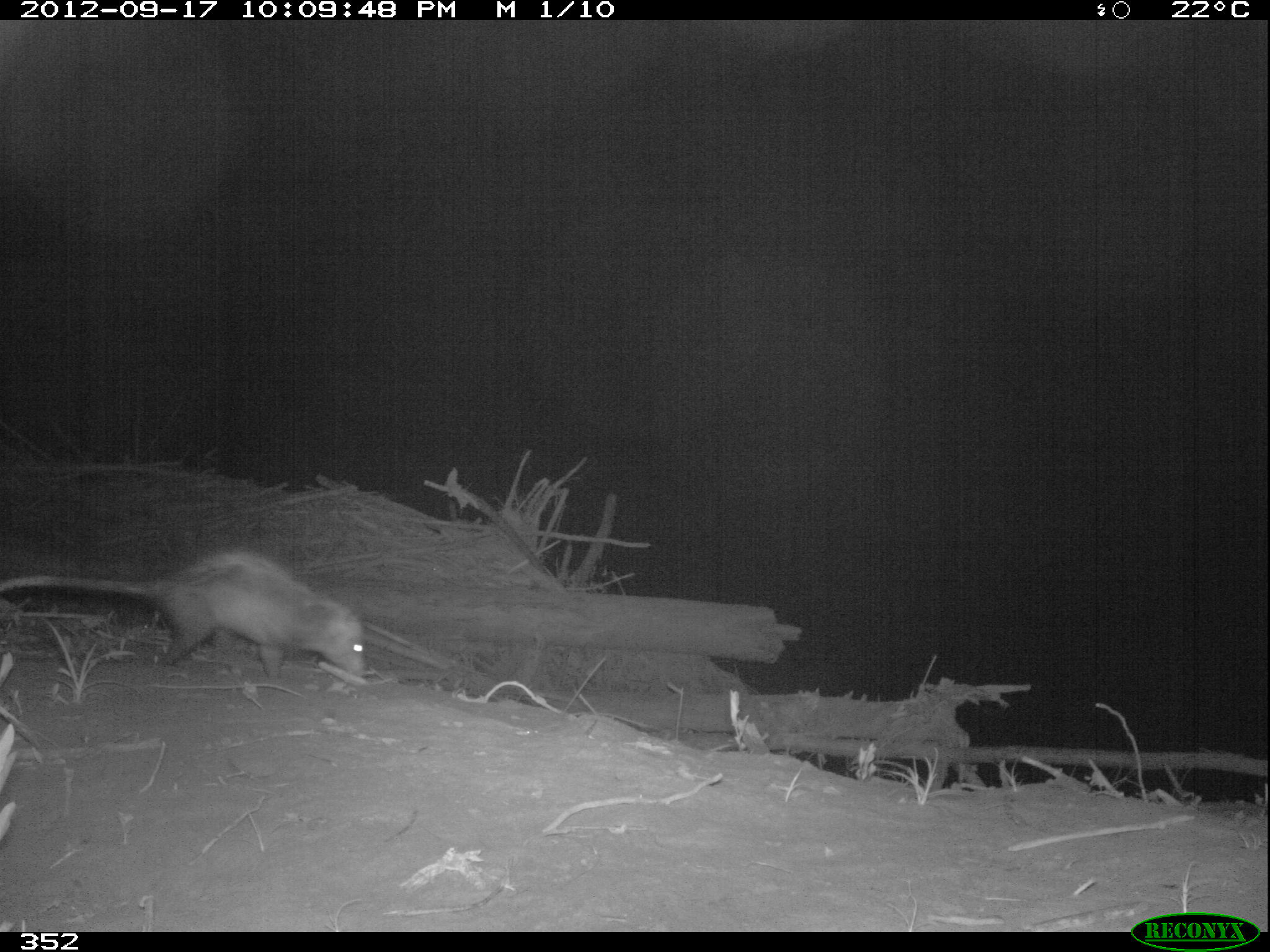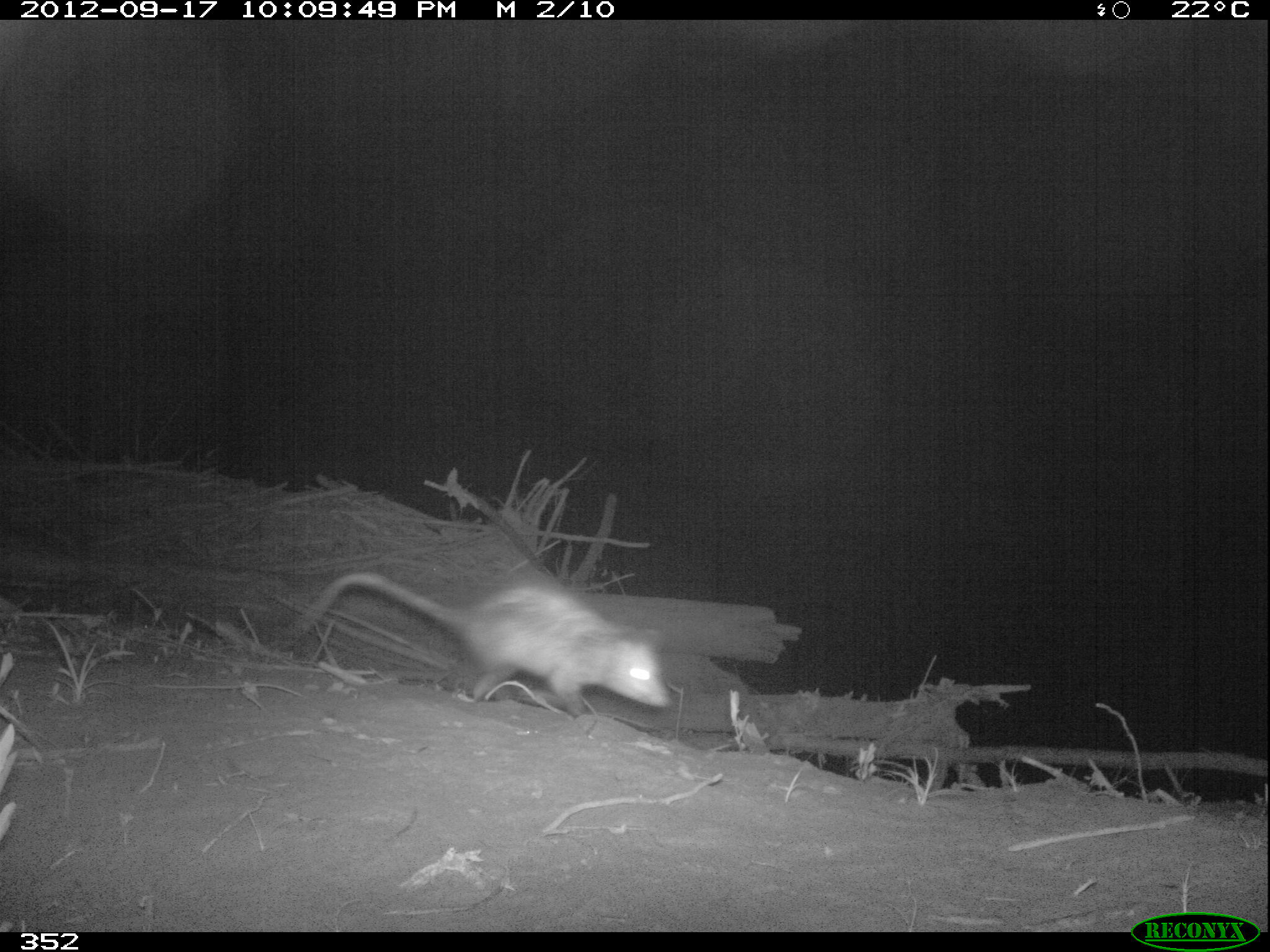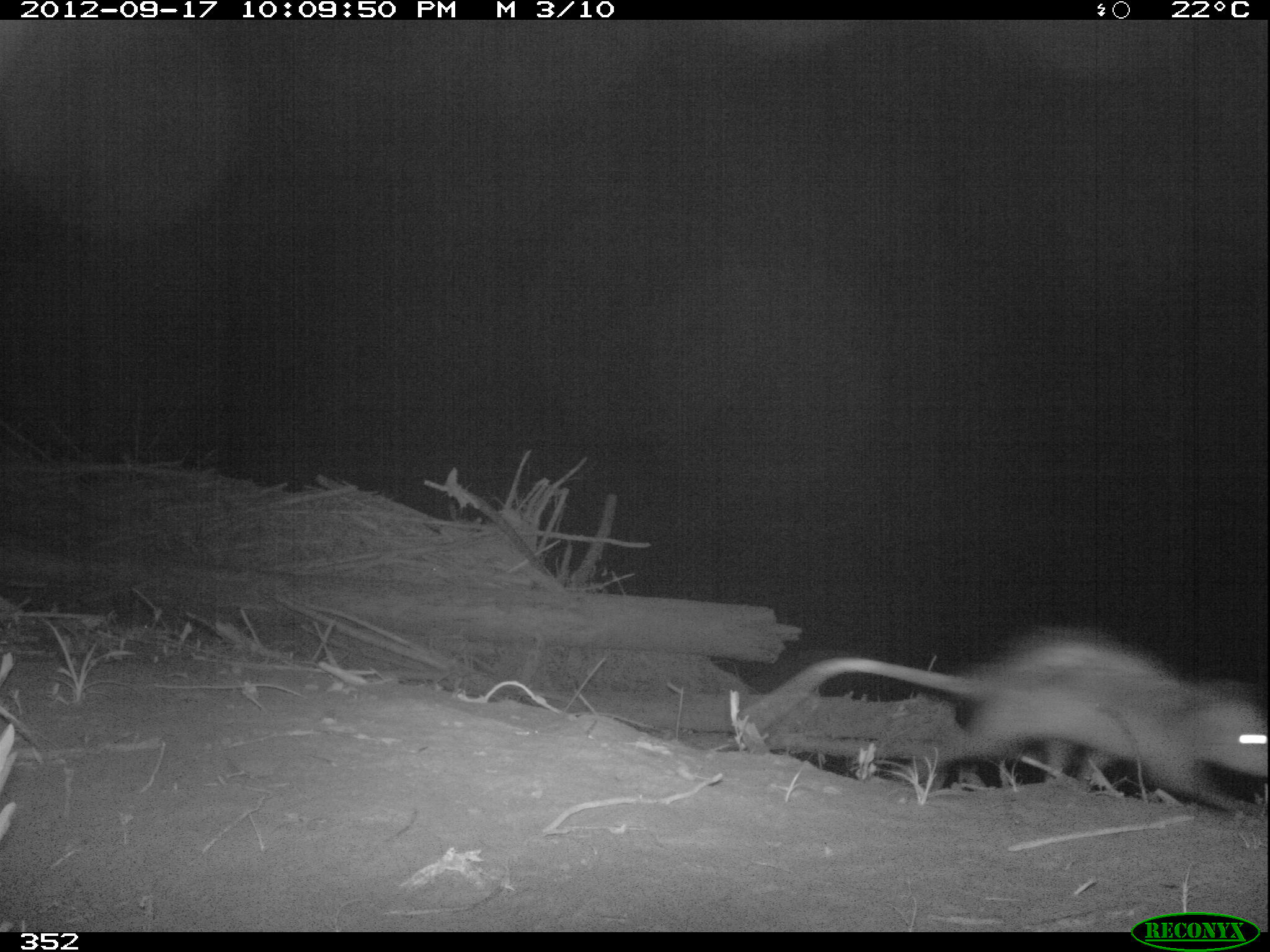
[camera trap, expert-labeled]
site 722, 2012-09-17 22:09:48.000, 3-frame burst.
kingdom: Animalia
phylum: Chordata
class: Mammalia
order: Didelphimorphia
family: Didelphidae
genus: Didelphis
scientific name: Didelphis marsupialis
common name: southern opossum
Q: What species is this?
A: Didelphis marsupialis (southern opossum).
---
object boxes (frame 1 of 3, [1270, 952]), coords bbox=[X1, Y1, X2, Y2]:
didelphis marsupialis: bbox=[0, 552, 363, 677]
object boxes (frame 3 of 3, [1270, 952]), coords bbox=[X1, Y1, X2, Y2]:
didelphis marsupialis: bbox=[741, 633, 1265, 812]